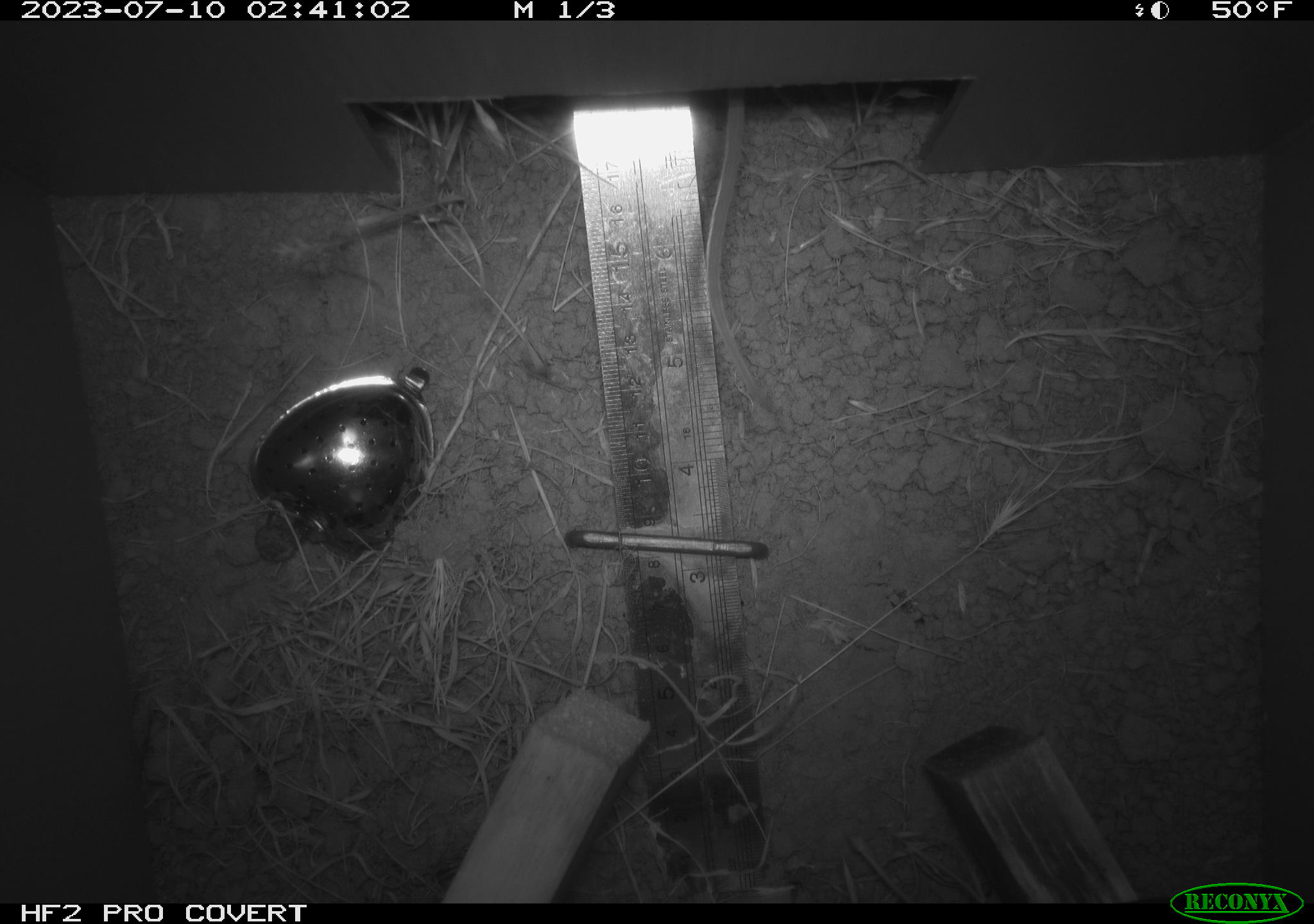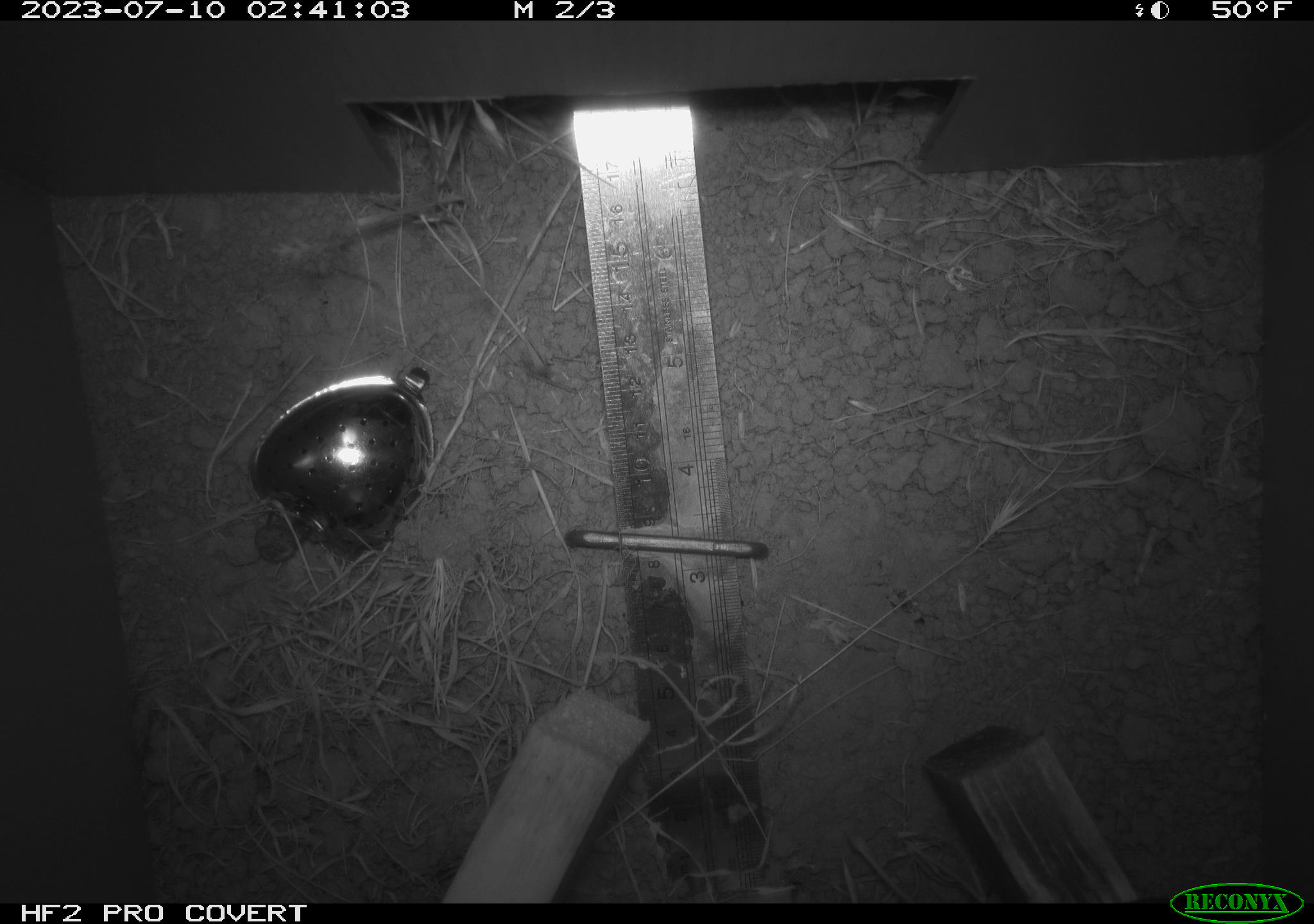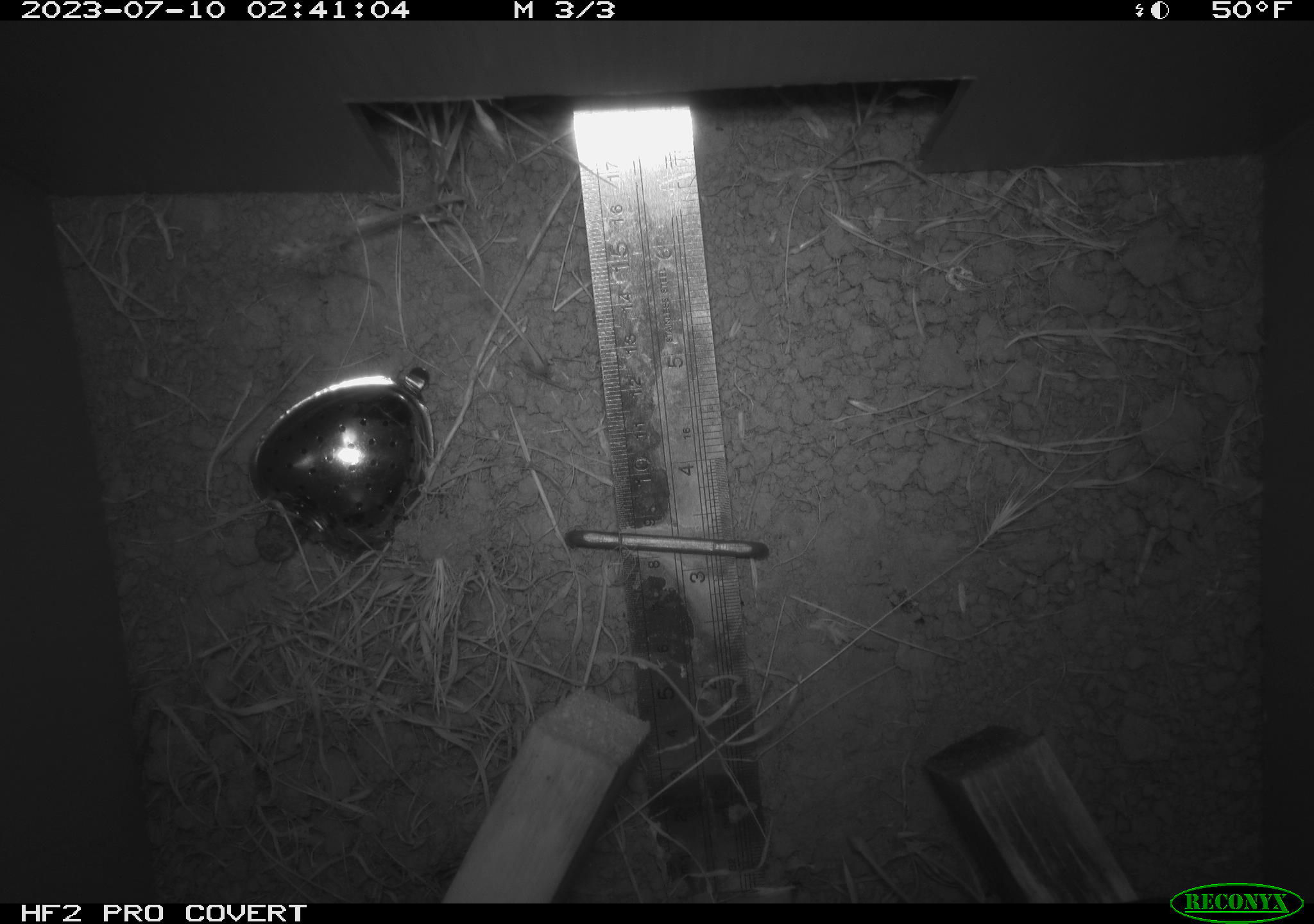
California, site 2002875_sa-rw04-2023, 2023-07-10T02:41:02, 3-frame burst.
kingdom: Animalia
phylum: Chordata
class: Mammalia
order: Rodentia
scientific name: Rodentia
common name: mouse species